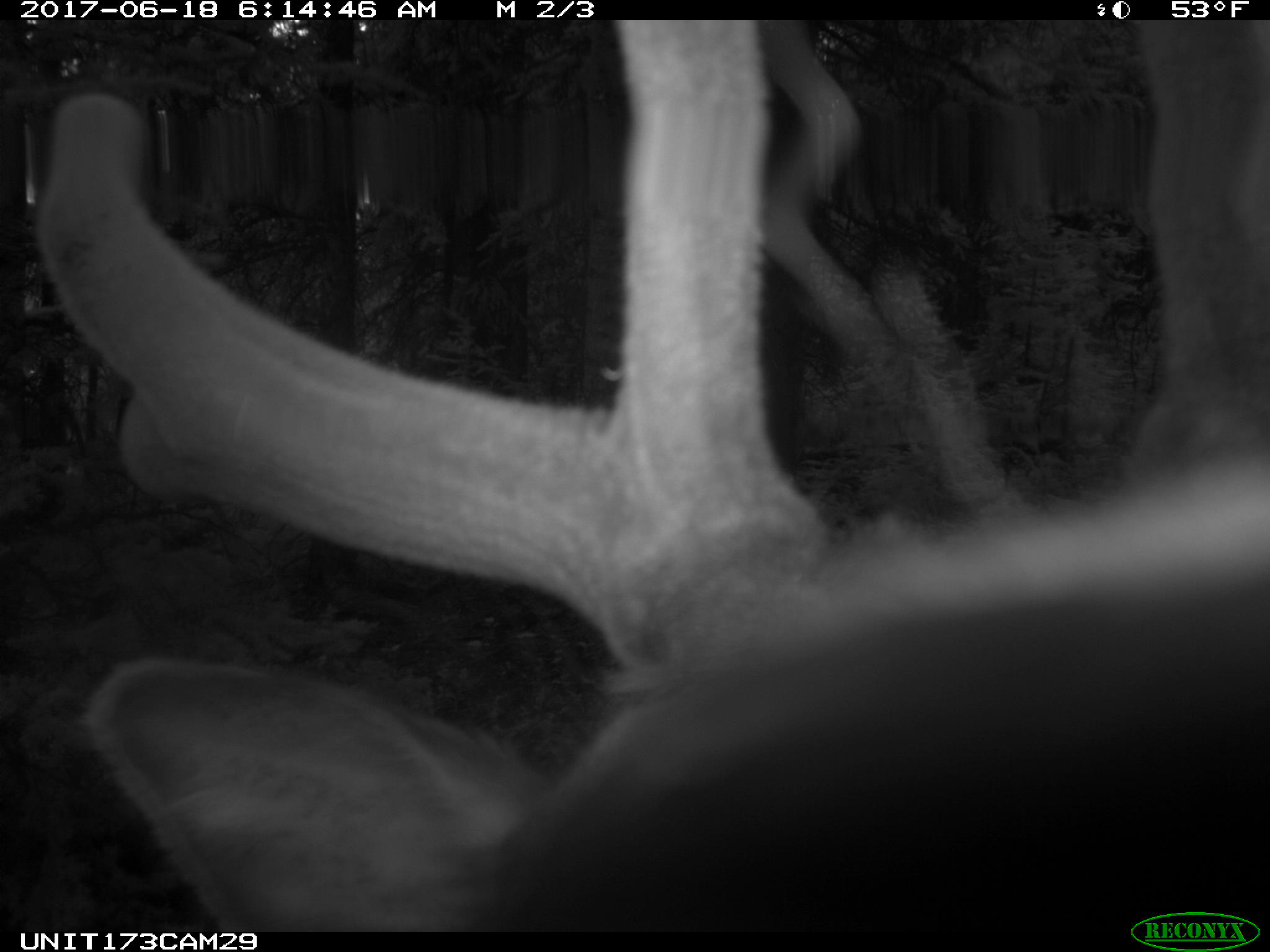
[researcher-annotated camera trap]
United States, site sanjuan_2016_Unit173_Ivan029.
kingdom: Animalia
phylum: Chordata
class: Mammalia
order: Artiodactyla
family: Cervidae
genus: Cervus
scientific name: Cervus elaphus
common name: red deer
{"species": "Cervus elaphus (red deer)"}